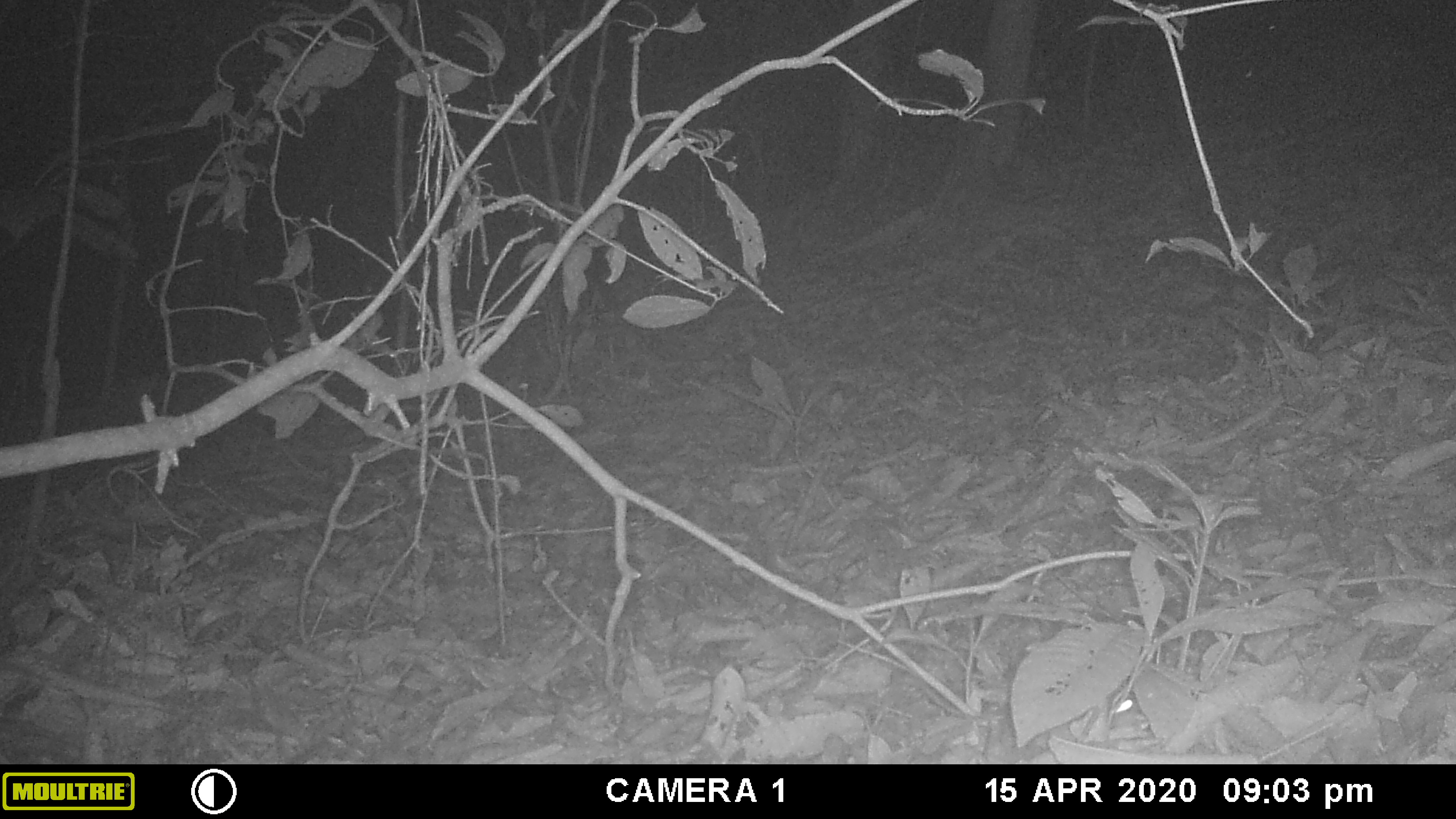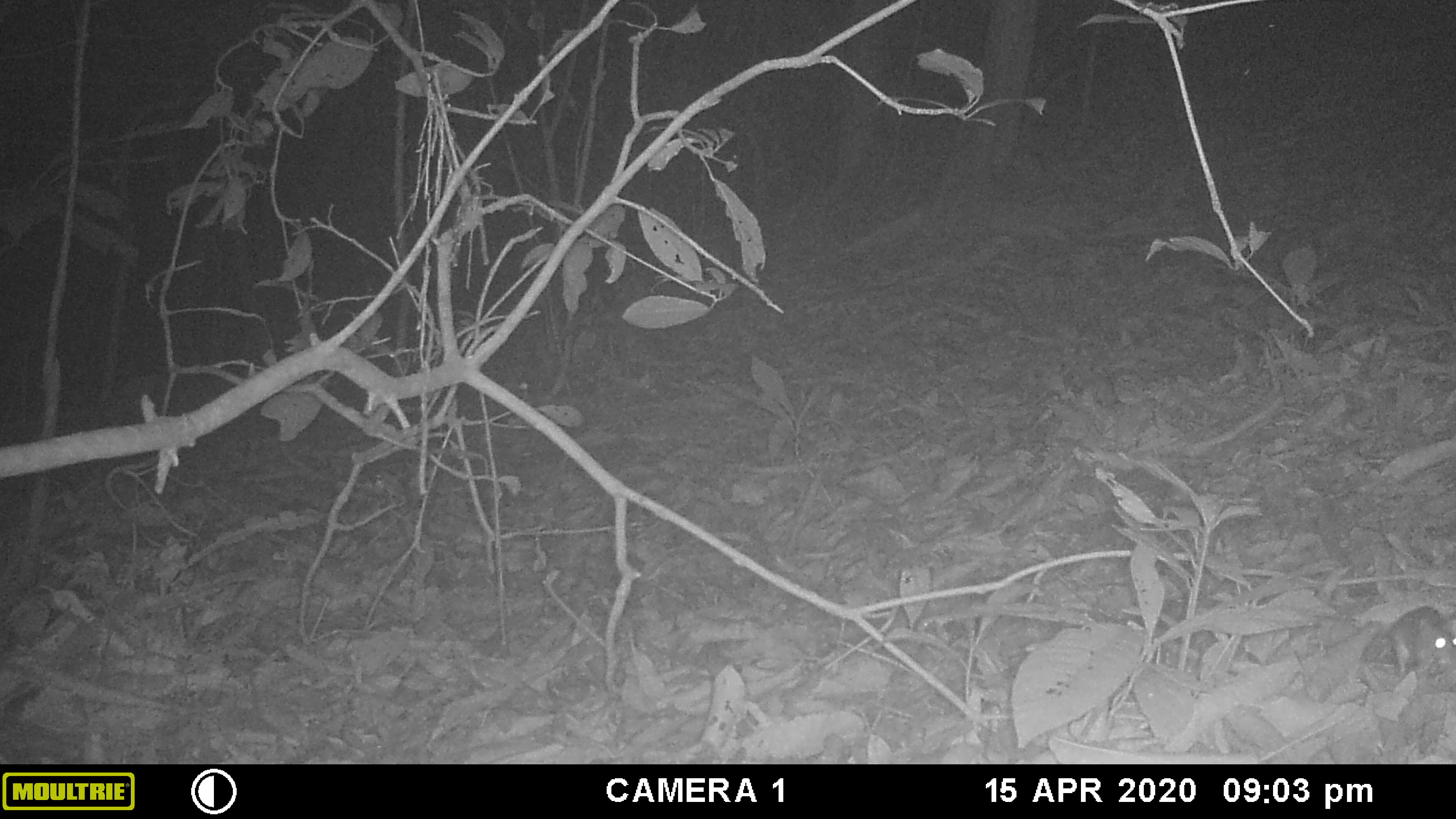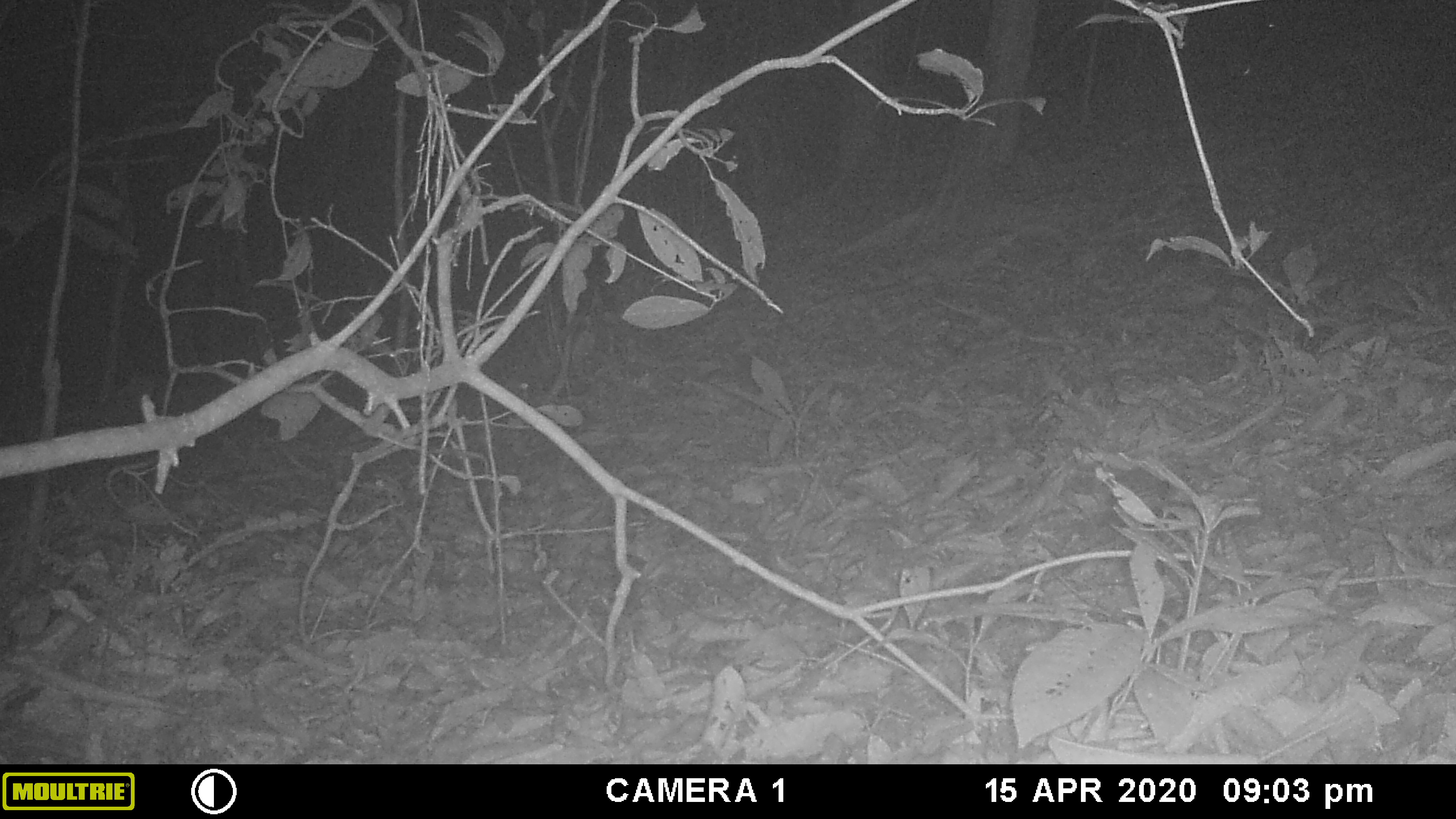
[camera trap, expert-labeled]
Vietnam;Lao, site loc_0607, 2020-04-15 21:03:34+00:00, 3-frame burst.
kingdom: Animalia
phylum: Chordata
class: Mammalia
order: Rodentia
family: Muridae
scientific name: Muridae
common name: old-world mice and rats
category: unidentified murid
Unidentified murid (old-world mice and rats) (Muridae). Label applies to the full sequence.